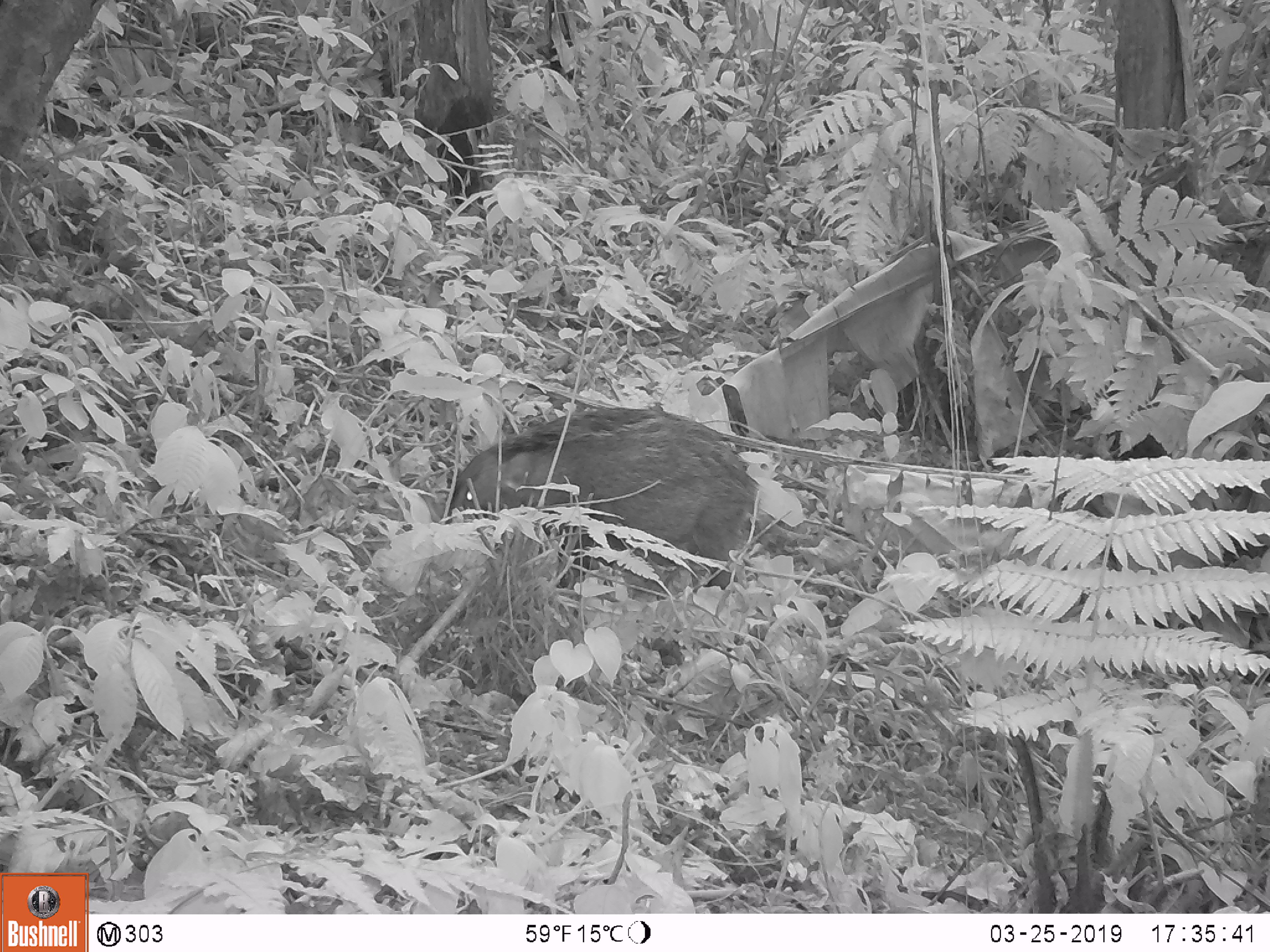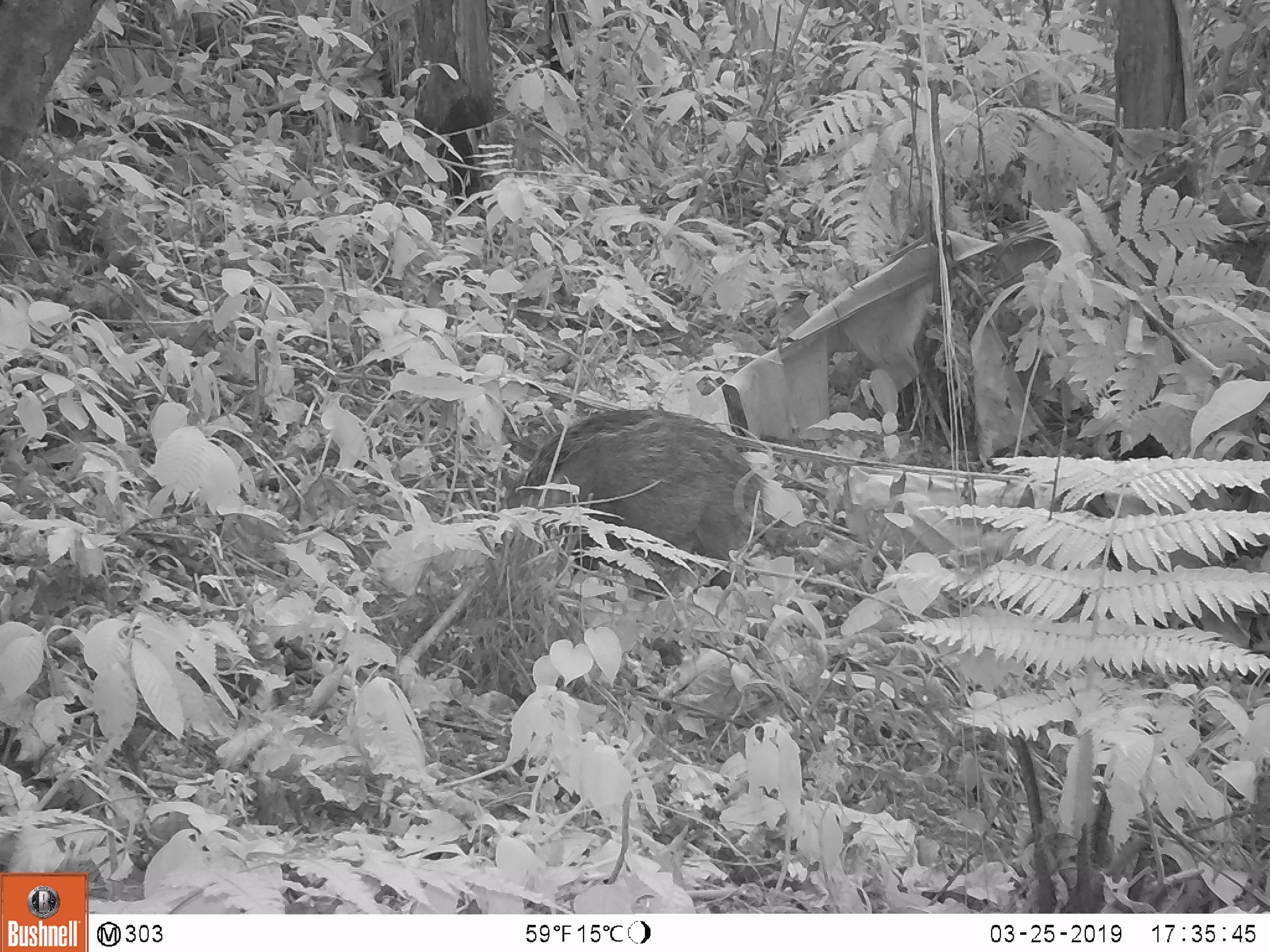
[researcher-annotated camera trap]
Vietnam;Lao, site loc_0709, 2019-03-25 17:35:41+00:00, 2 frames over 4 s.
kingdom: Animalia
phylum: Chordata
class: Mammalia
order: Artiodactyla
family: Suidae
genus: Sus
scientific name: Sus scrofa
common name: eurasian wild pig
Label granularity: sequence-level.